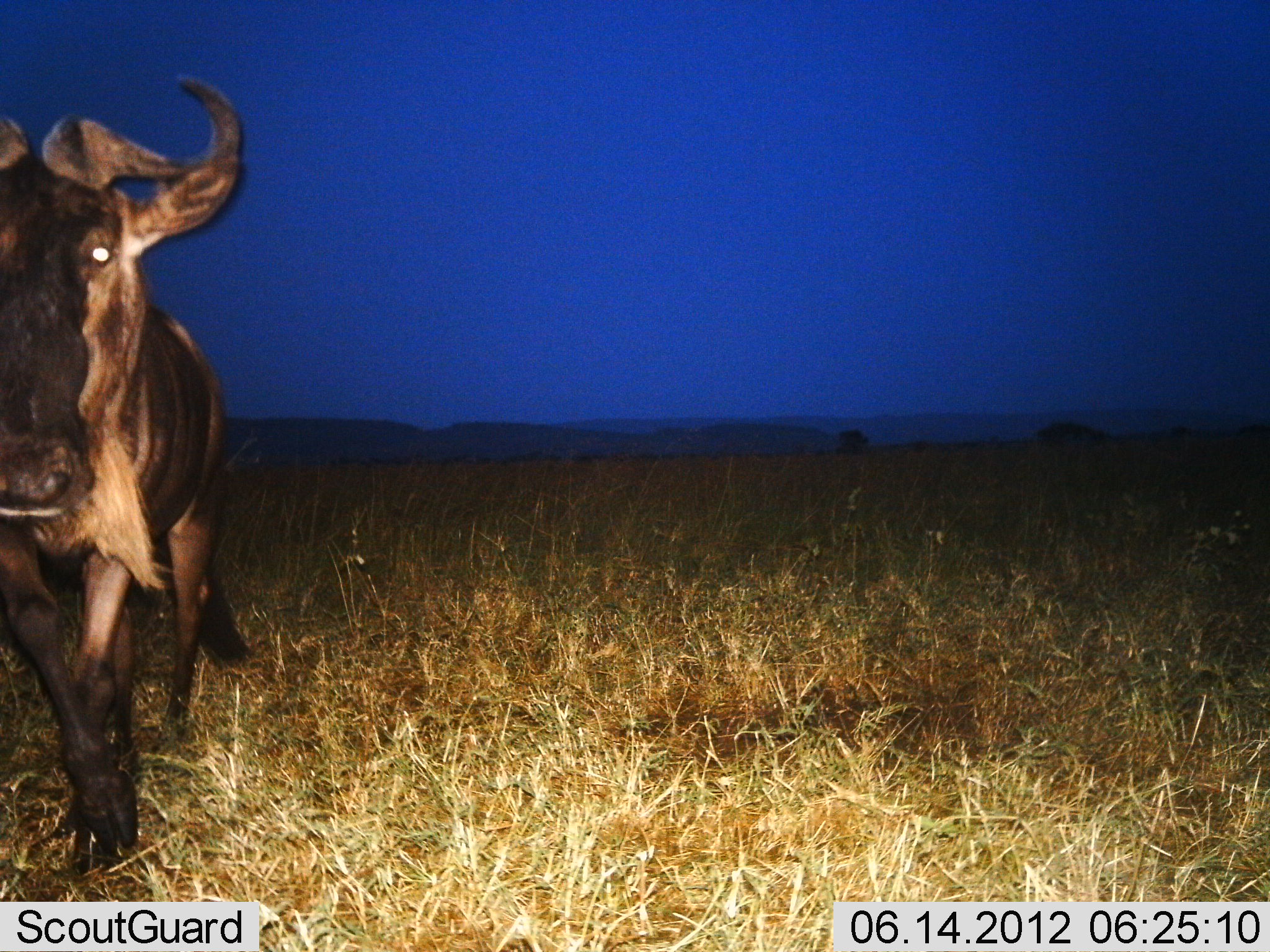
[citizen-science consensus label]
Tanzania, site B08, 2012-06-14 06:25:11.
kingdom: Animalia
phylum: Chordata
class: Mammalia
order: Artiodactyla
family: Bovidae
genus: Connochaetes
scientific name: Connochaetes taurinus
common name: blue wildebeest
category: wildebeest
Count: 1.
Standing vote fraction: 40%.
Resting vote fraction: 0%.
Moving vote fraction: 60%.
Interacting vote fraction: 0%.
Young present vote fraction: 0%.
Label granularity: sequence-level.